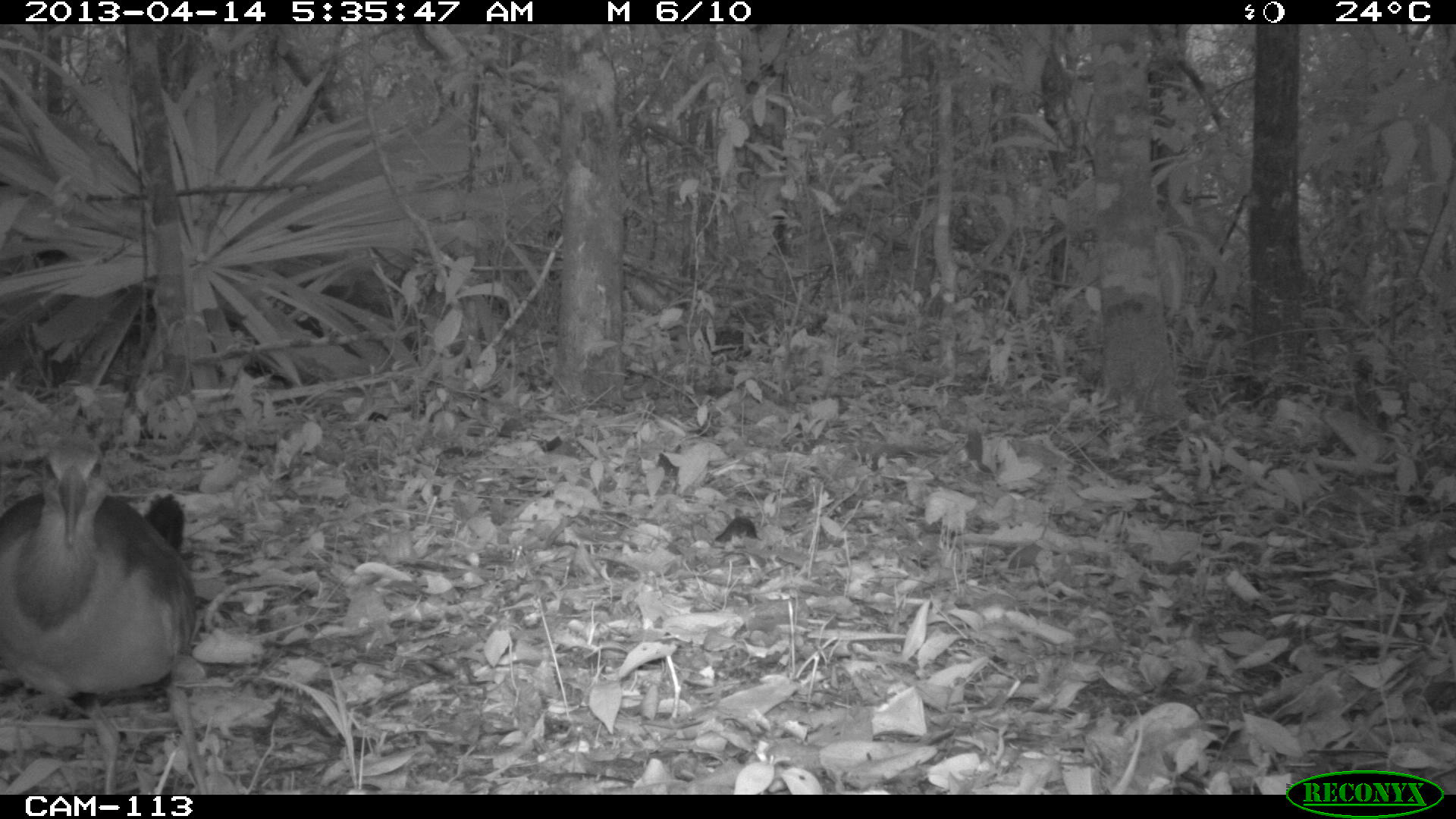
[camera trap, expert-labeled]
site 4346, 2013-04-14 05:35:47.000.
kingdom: Animalia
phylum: Chordata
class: Aves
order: Gruiformes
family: Rallidae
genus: Aramides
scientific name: Aramides cajaneus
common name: gray-necked wood-rail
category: aramides cajanea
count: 1